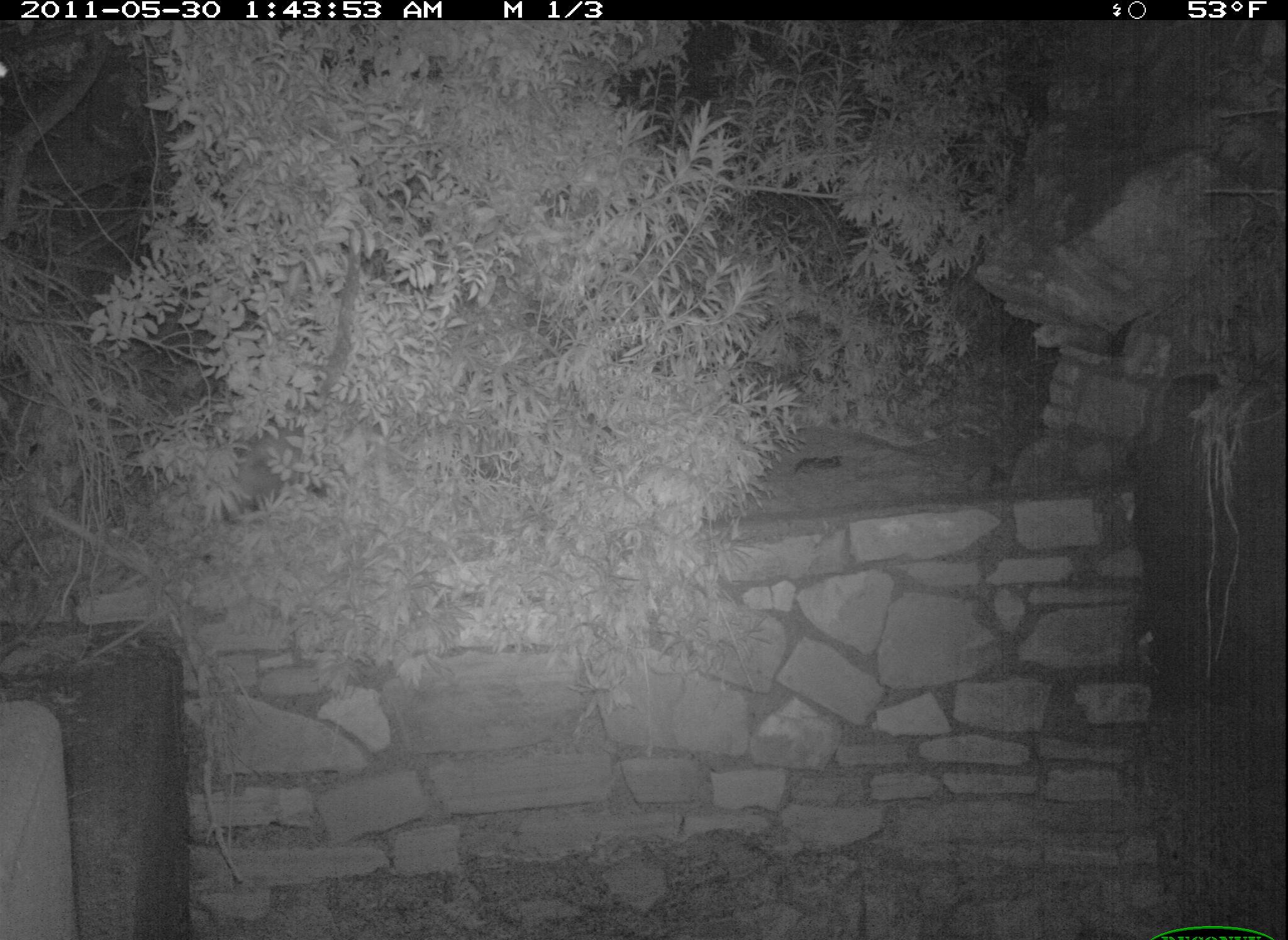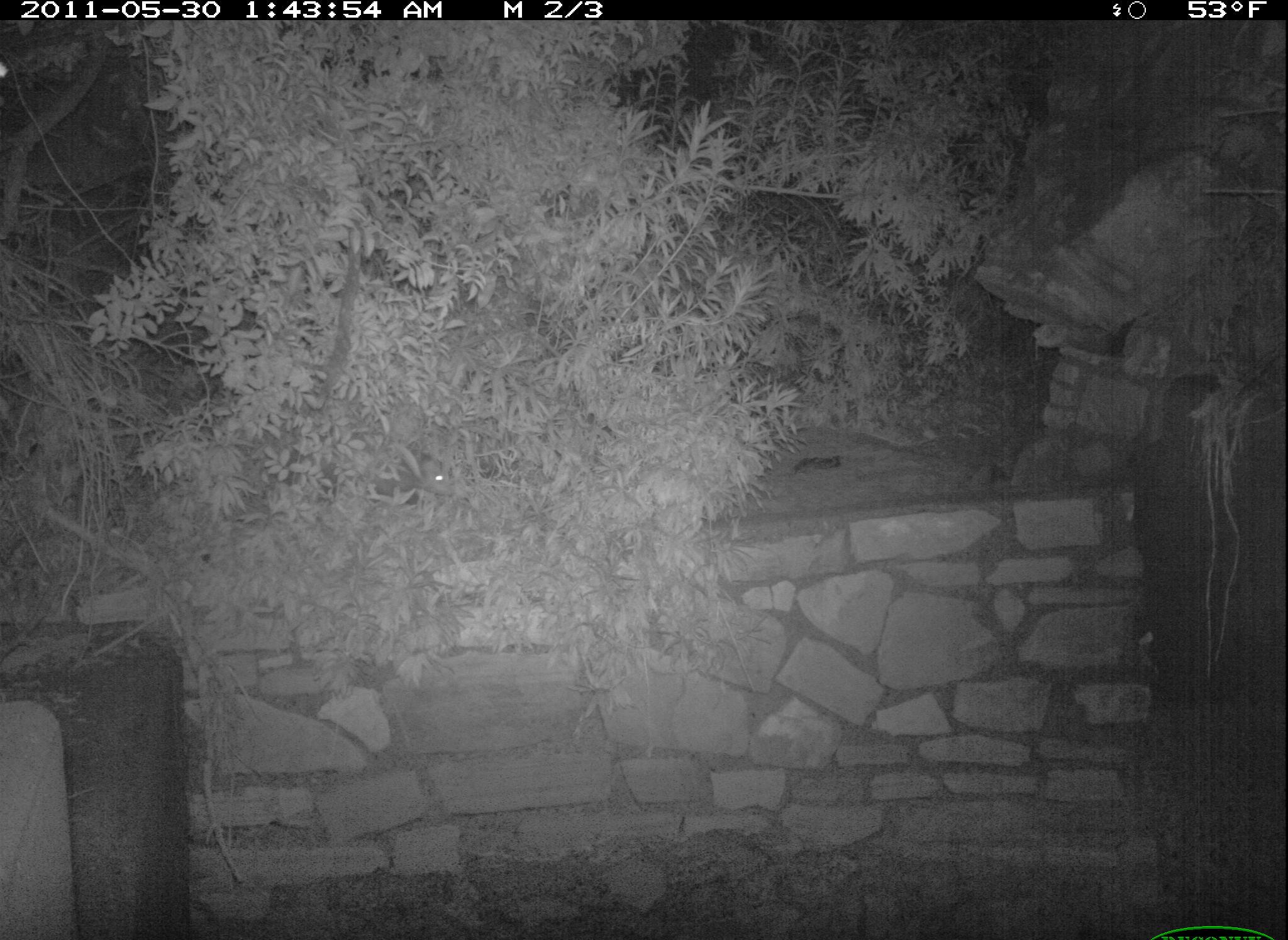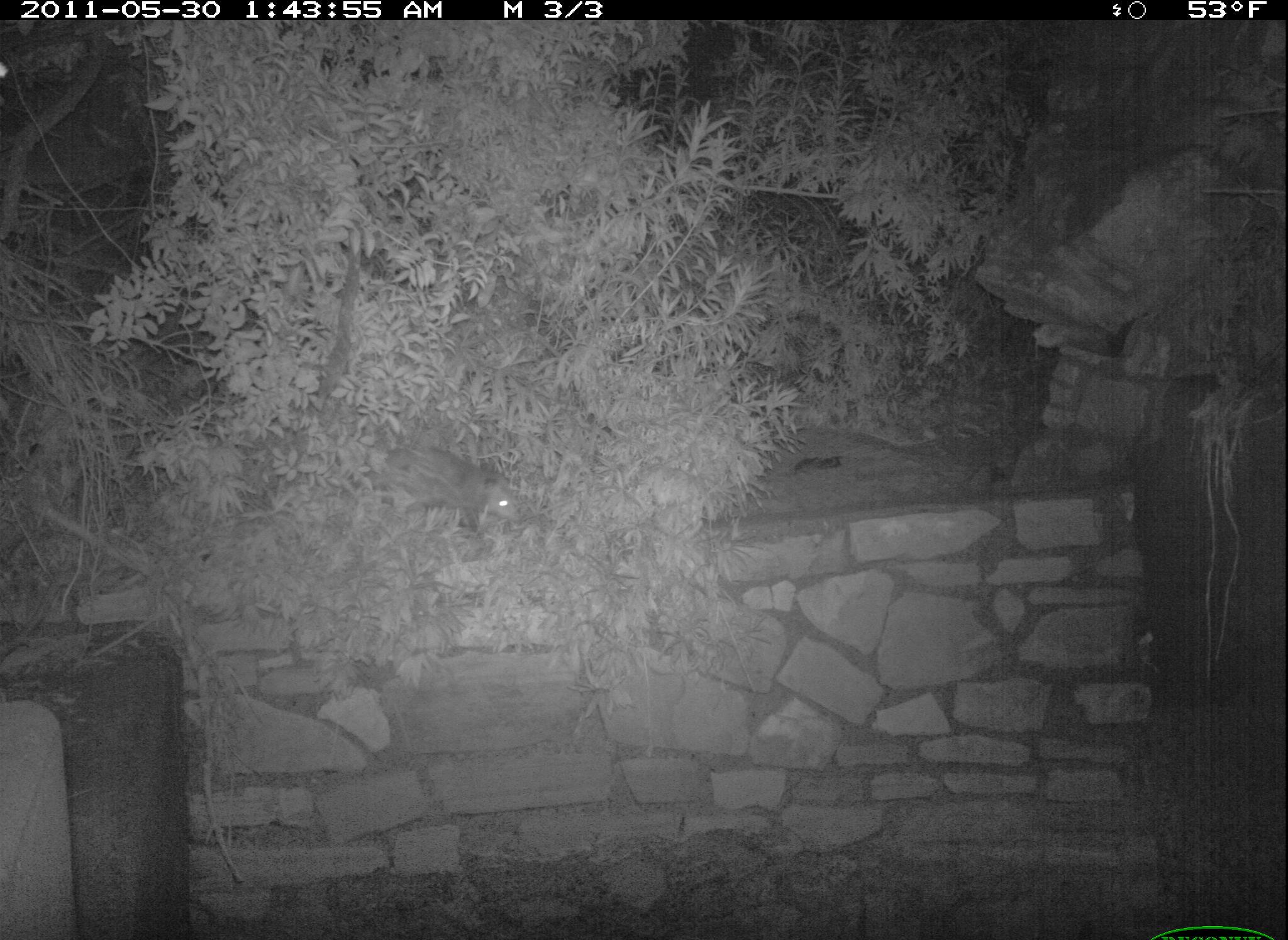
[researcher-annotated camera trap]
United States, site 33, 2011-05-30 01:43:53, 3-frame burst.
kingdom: Animalia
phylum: Chordata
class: Mammalia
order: Didelphimorphia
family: Didelphidae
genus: Didelphis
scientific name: Didelphis virginiana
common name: virginia opossum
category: opossum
Opossum (virginia opossum) (Didelphis virginiana).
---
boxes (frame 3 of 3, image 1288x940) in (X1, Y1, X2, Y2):
opossum: (374, 437, 544, 551)